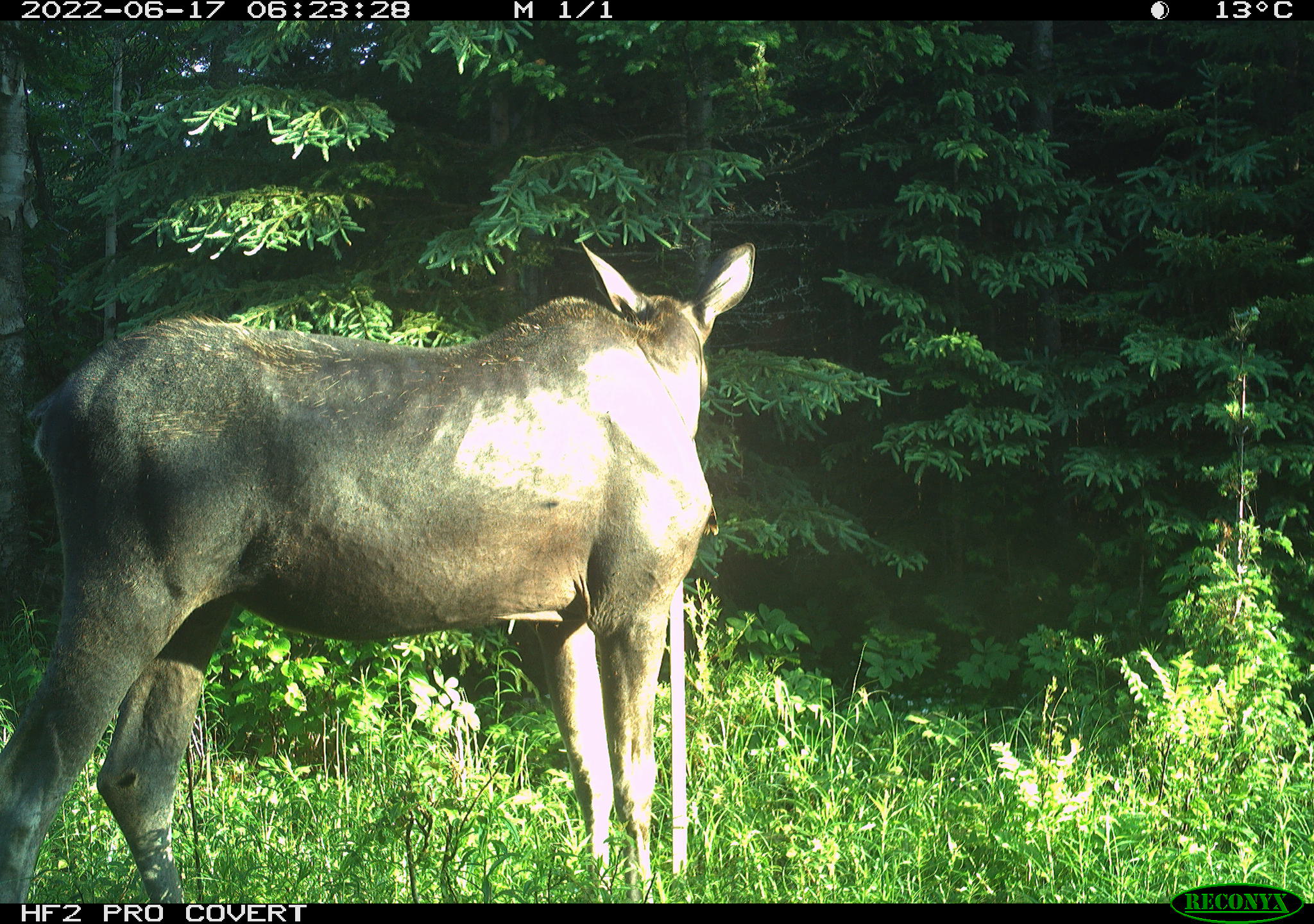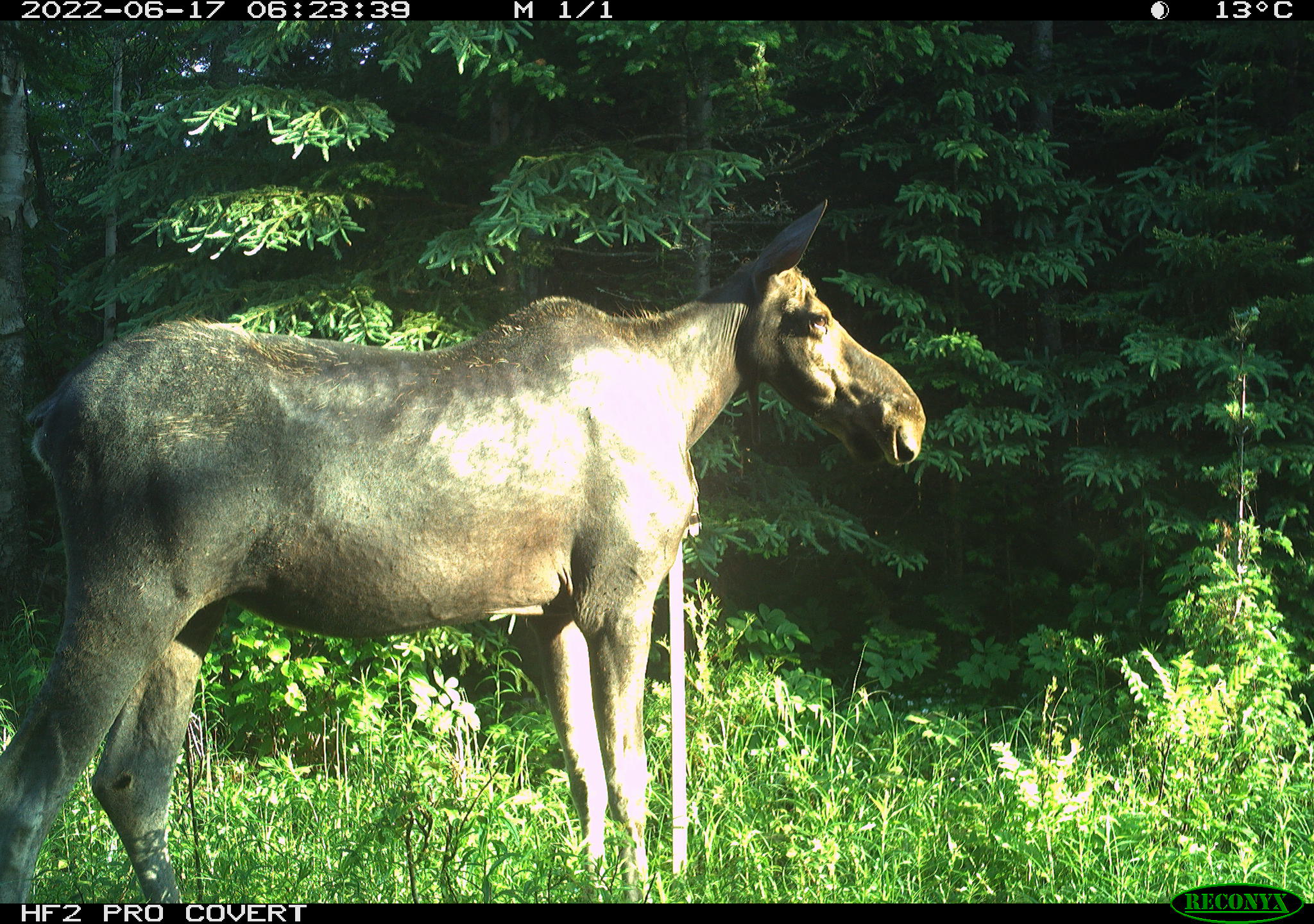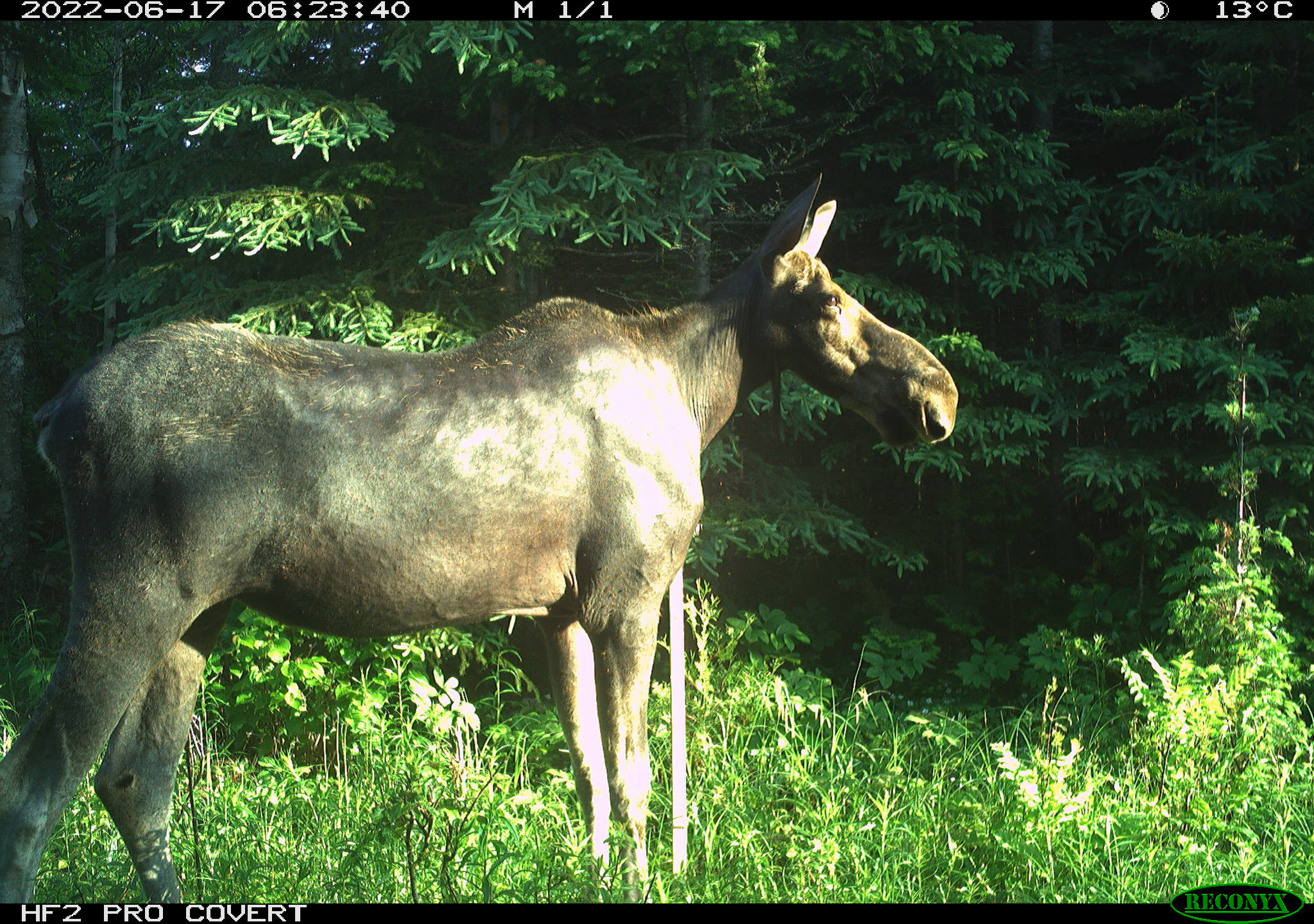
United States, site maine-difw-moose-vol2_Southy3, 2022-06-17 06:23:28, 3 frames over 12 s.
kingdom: Animalia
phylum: Chordata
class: Mammalia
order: Artiodactyla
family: Cervidae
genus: Alces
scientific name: Alces alces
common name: moose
Moose (Alces alces).